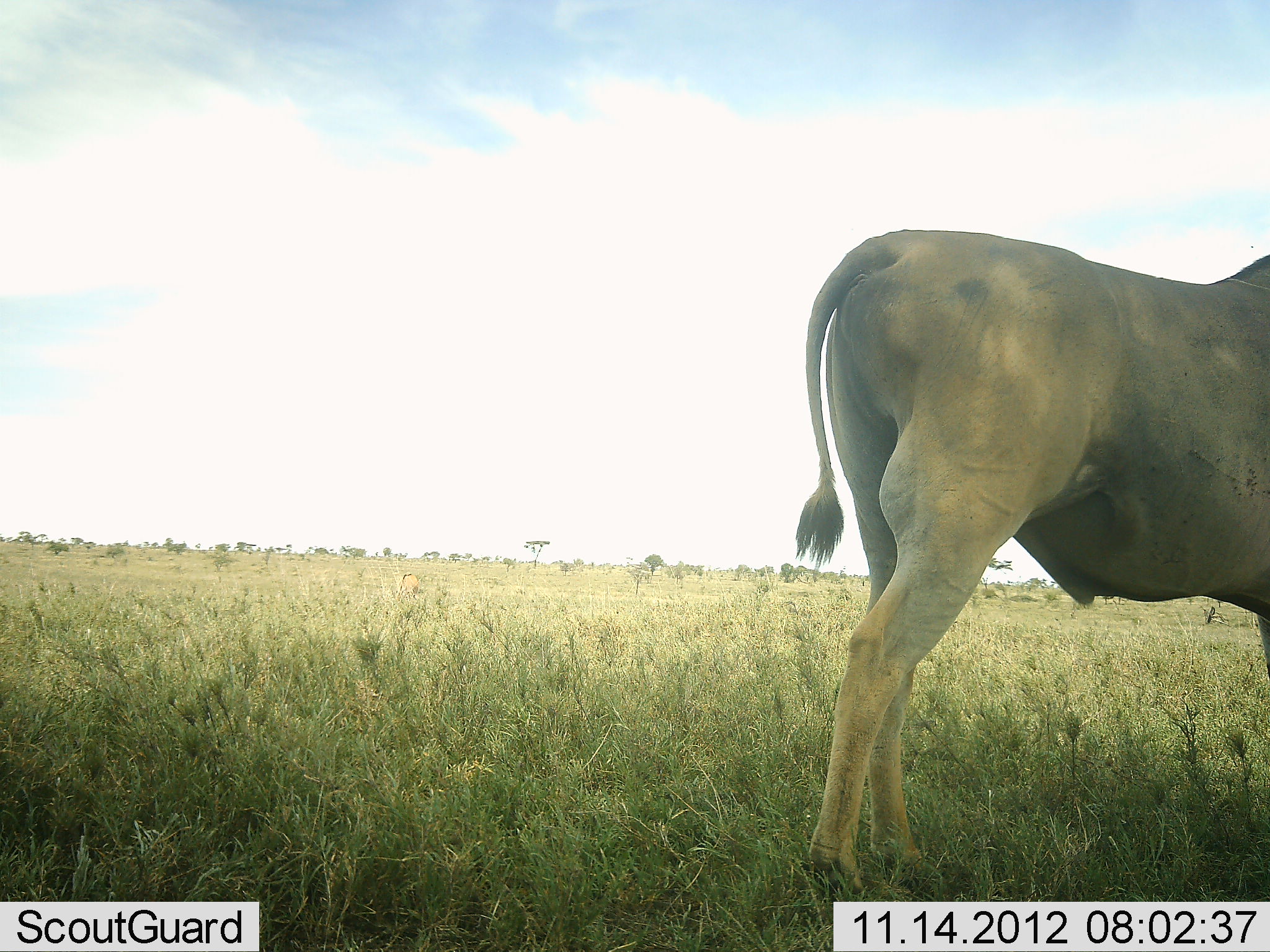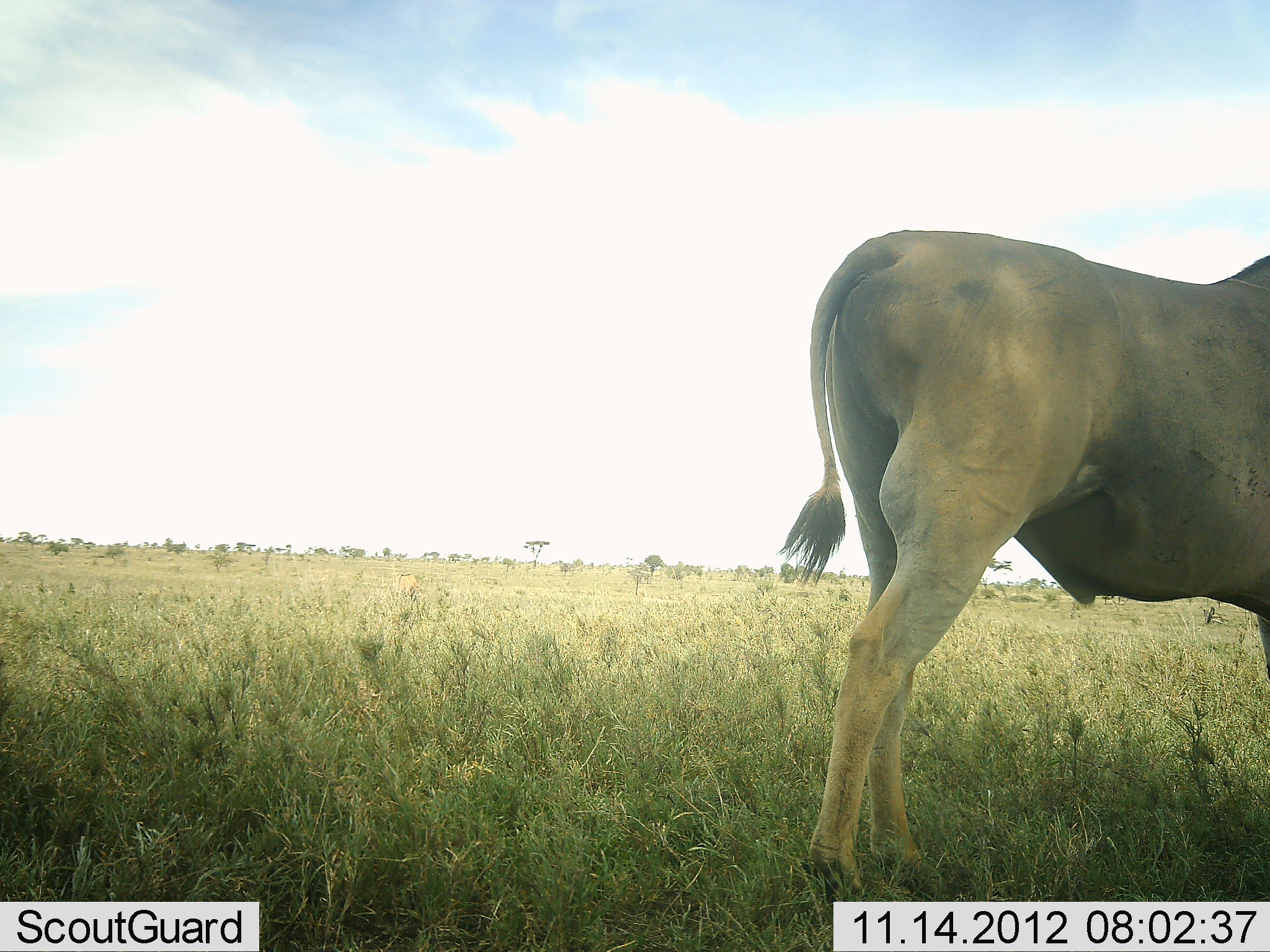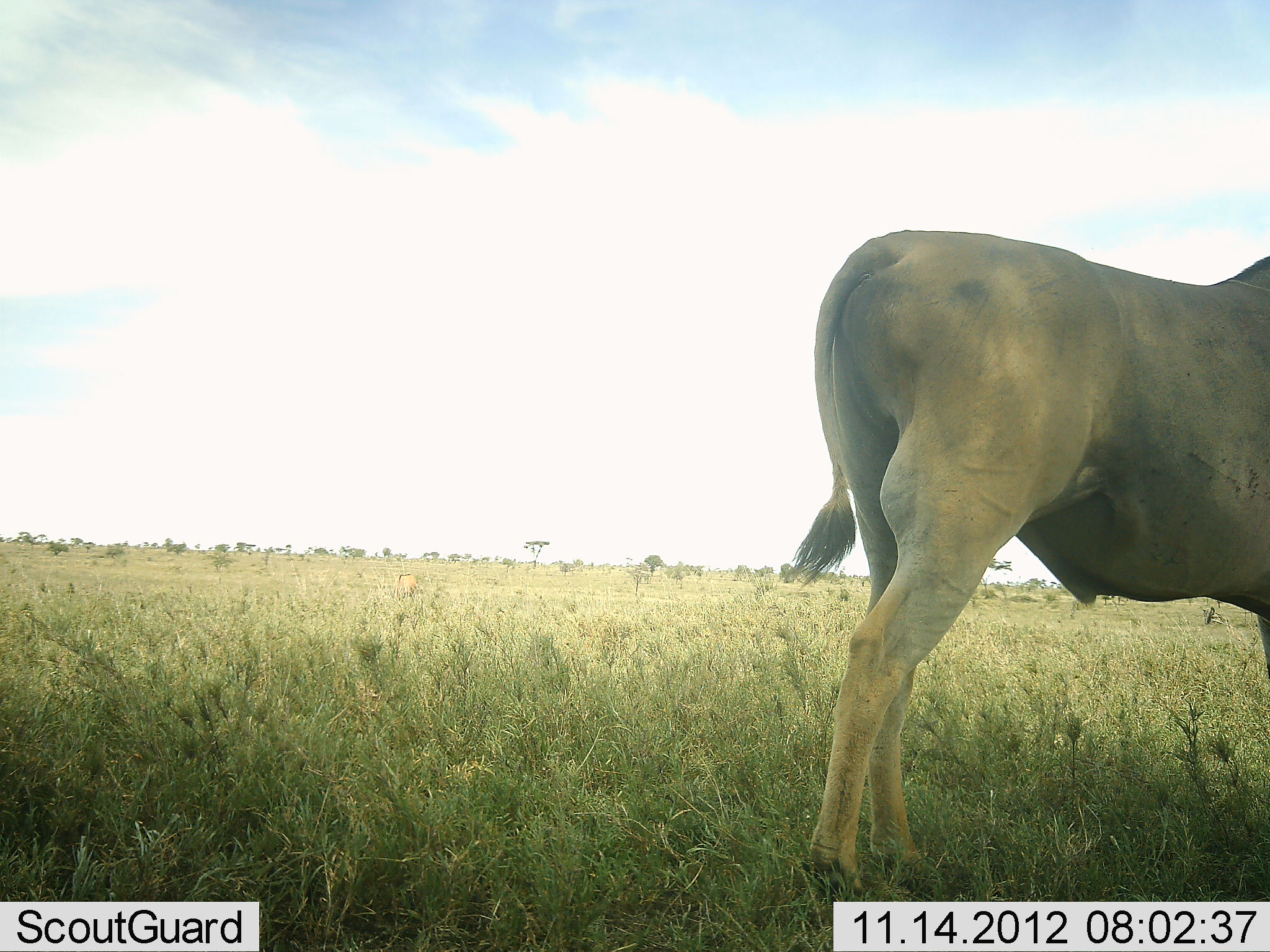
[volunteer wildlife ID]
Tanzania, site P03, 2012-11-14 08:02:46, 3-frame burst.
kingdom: Animalia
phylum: Chordata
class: Mammalia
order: Artiodactyla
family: Bovidae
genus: Tragelaphus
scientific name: Tragelaphus oryx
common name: eland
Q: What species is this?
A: Eland (Tragelaphus oryx).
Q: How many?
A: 1.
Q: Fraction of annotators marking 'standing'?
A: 100%.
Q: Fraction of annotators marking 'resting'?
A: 0%.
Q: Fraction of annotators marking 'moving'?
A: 0%.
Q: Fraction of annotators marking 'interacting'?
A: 0%.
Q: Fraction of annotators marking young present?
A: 0%.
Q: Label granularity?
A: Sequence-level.